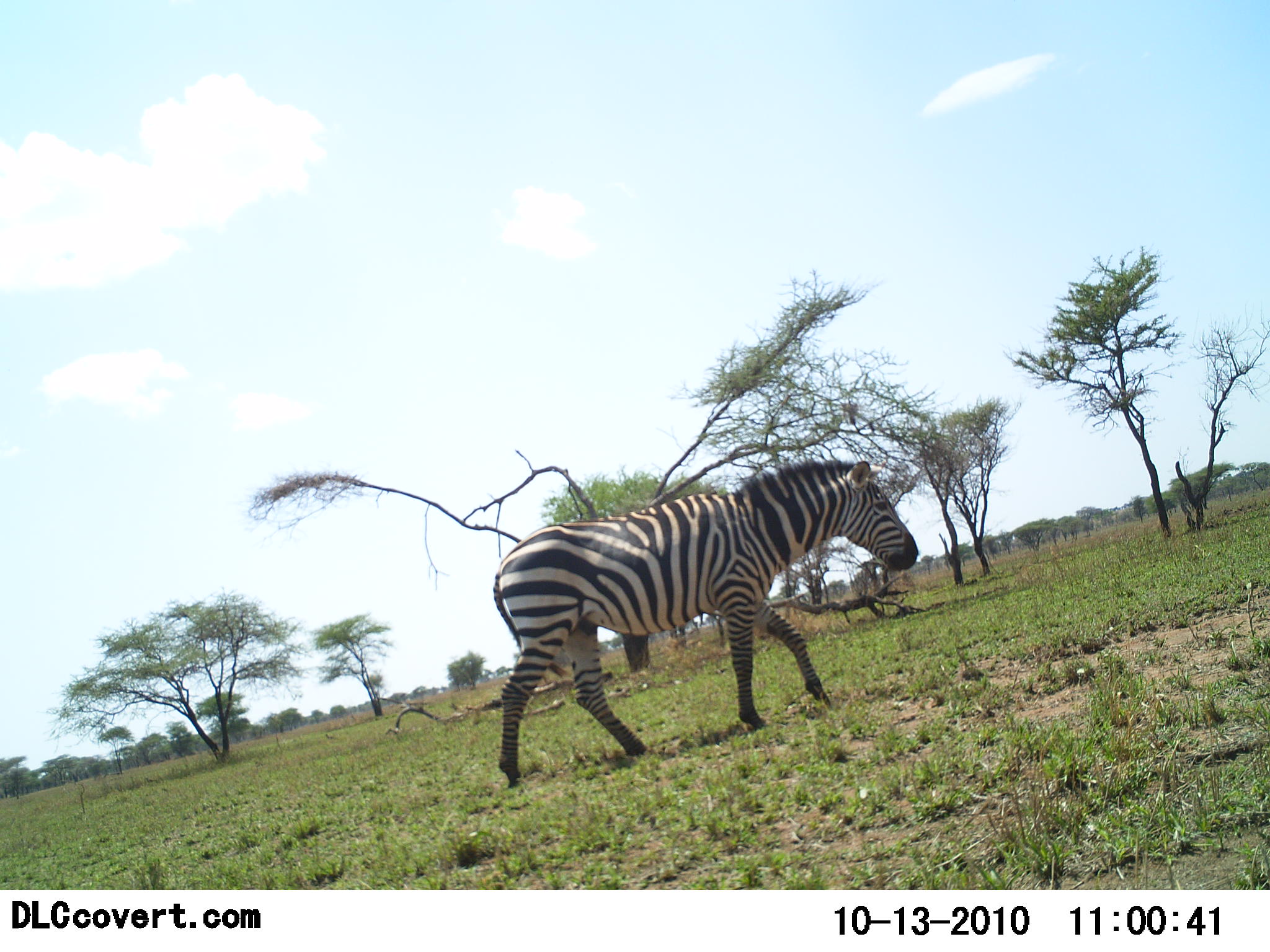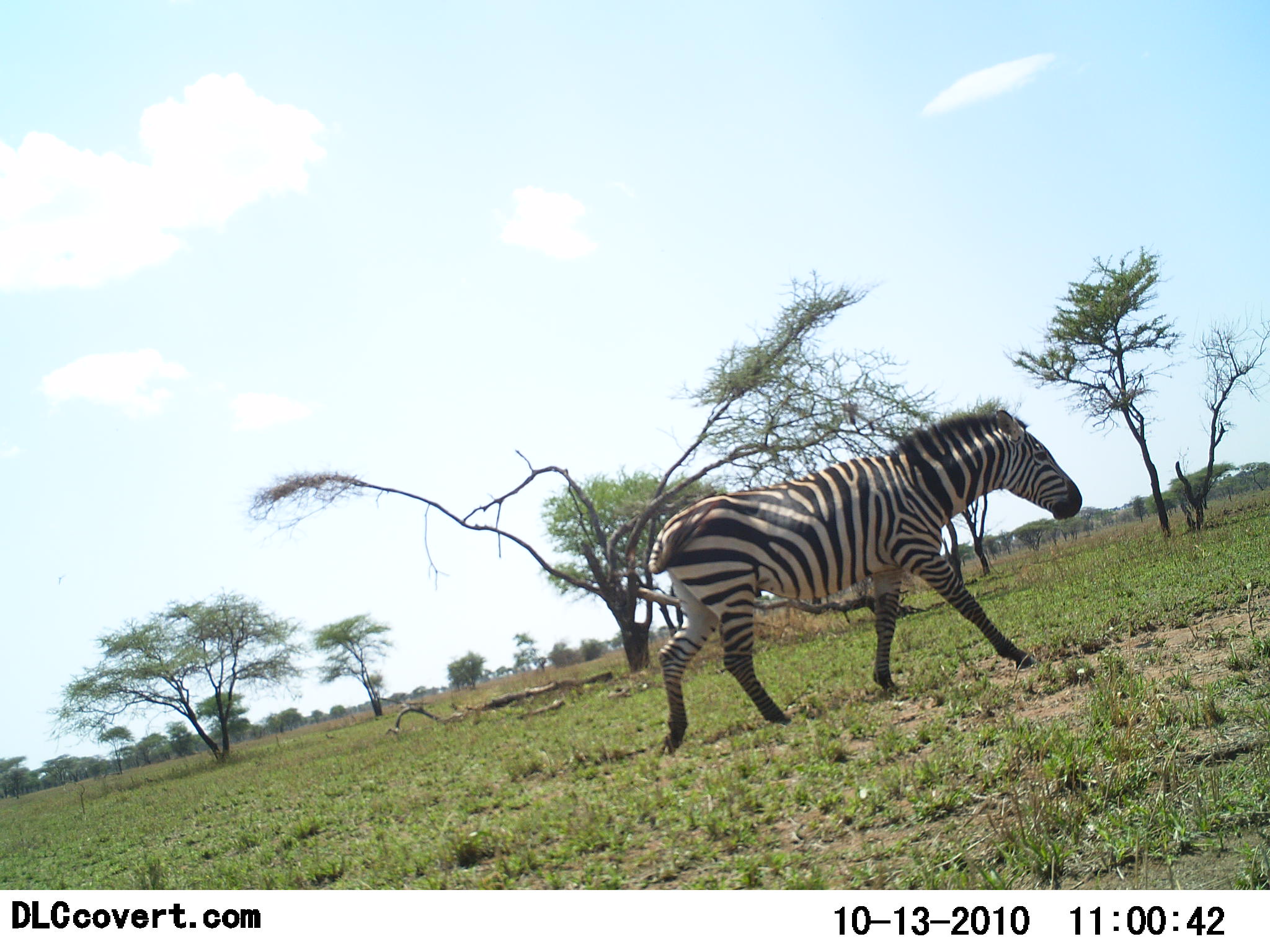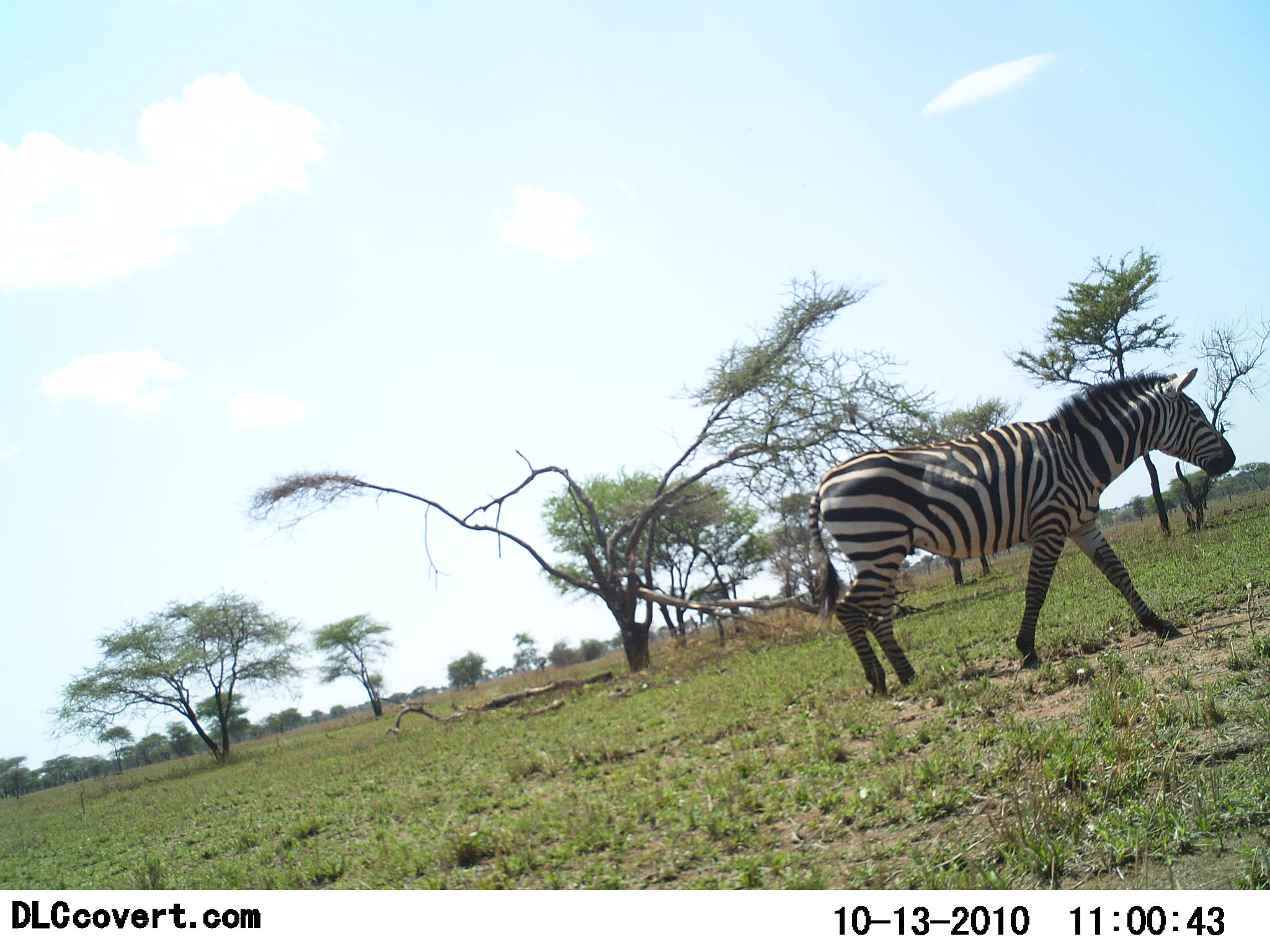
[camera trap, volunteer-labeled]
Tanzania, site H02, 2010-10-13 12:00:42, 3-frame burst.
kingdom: Animalia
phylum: Chordata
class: Mammalia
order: Perissodactyla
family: Equidae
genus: Equus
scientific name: Equus quagga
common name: plains zebra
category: zebra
Zebra (plains zebra) (Equus quagga), count 1. Behavior (volunteer vote fractions): standing 0%, resting 0%, moving 100%, interacting 0%. Young present (vote fraction): 0%. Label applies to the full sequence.